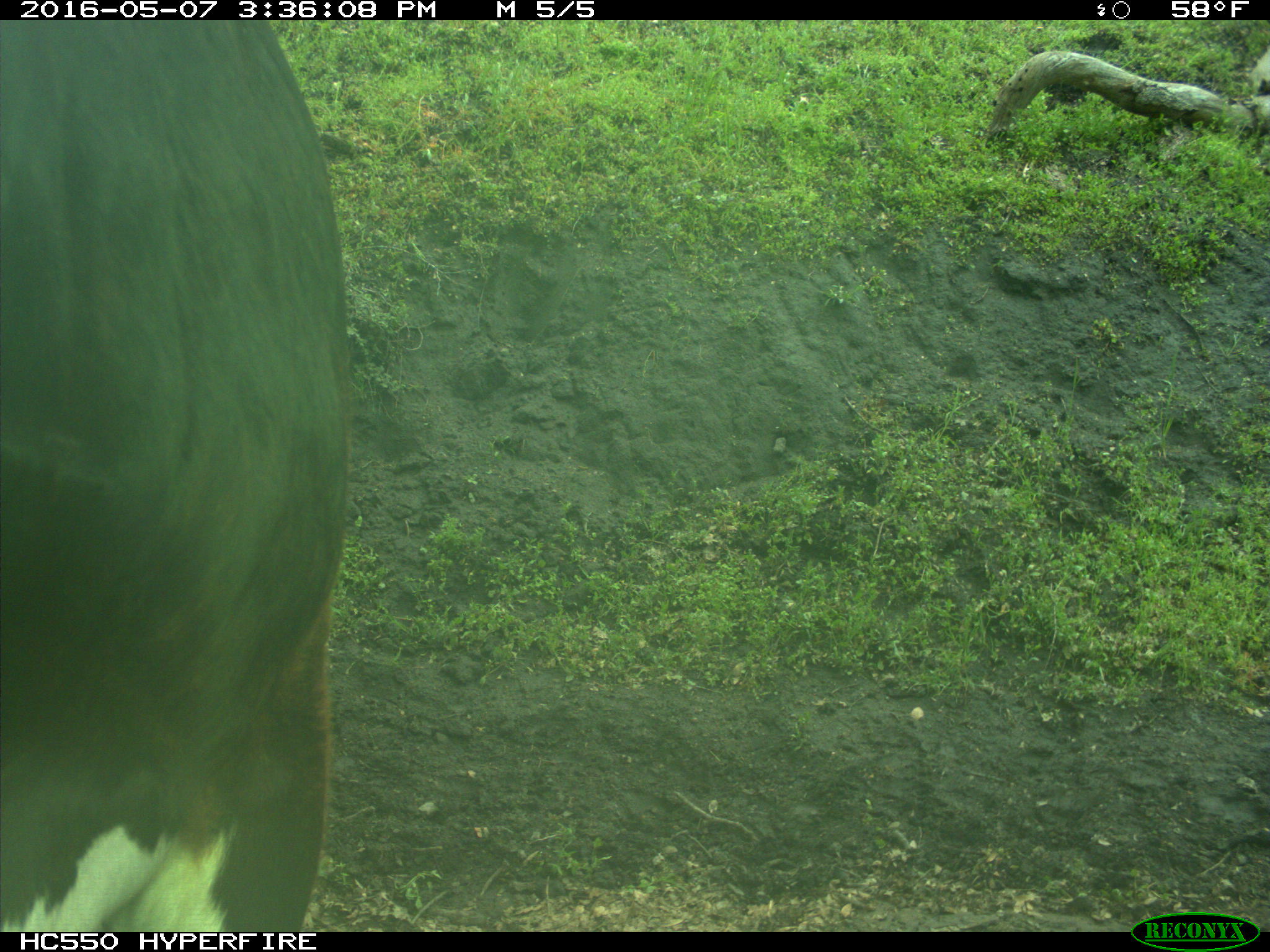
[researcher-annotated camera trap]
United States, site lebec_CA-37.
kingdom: Animalia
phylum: Chordata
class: Mammalia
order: Artiodactyla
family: Bovidae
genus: Bos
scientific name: Bos taurus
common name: domestic cow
Bos taurus (domestic cow).